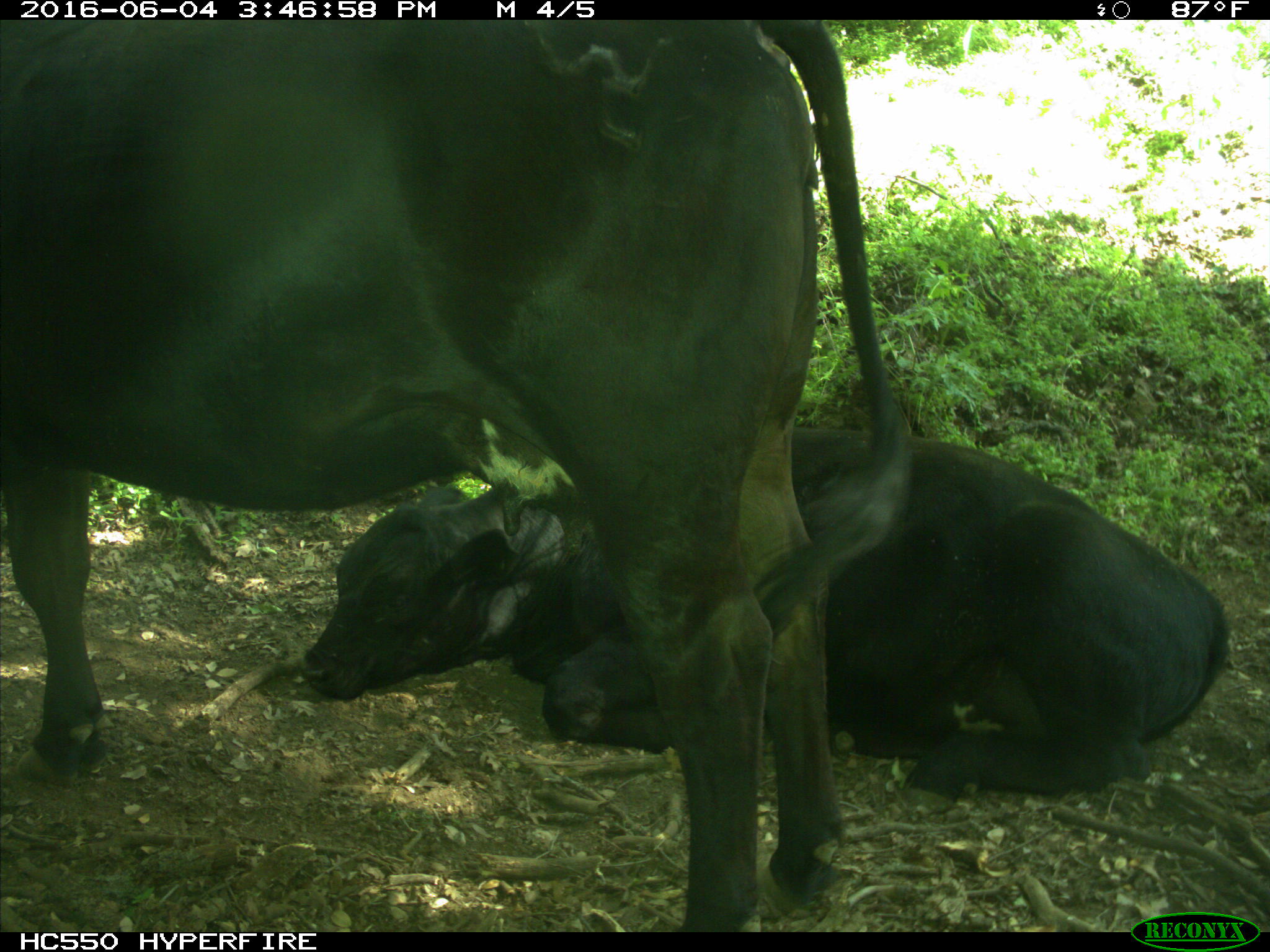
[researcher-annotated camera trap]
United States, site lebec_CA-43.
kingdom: Animalia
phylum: Chordata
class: Mammalia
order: Artiodactyla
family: Bovidae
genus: Bos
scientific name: Bos taurus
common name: domestic cow